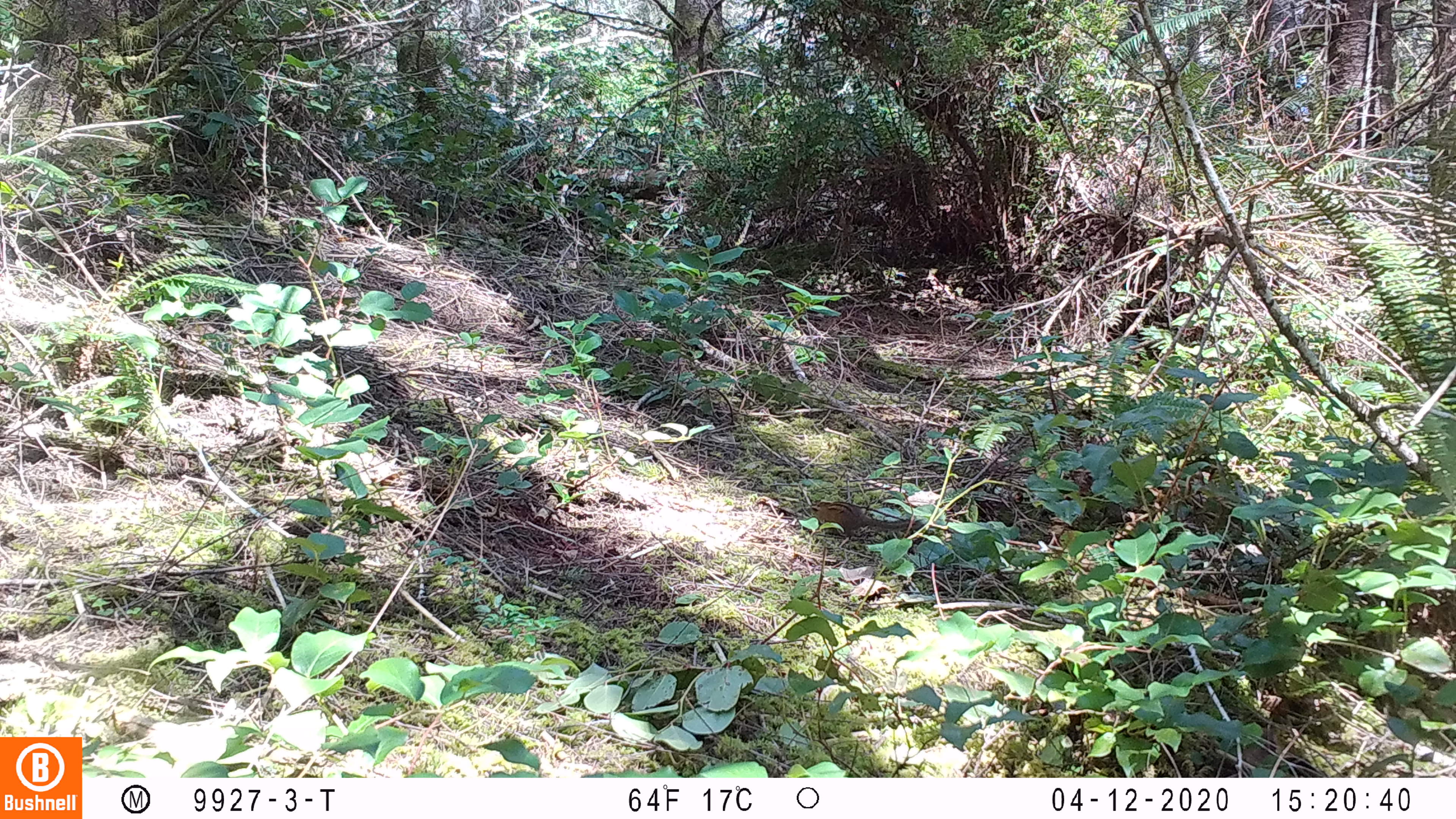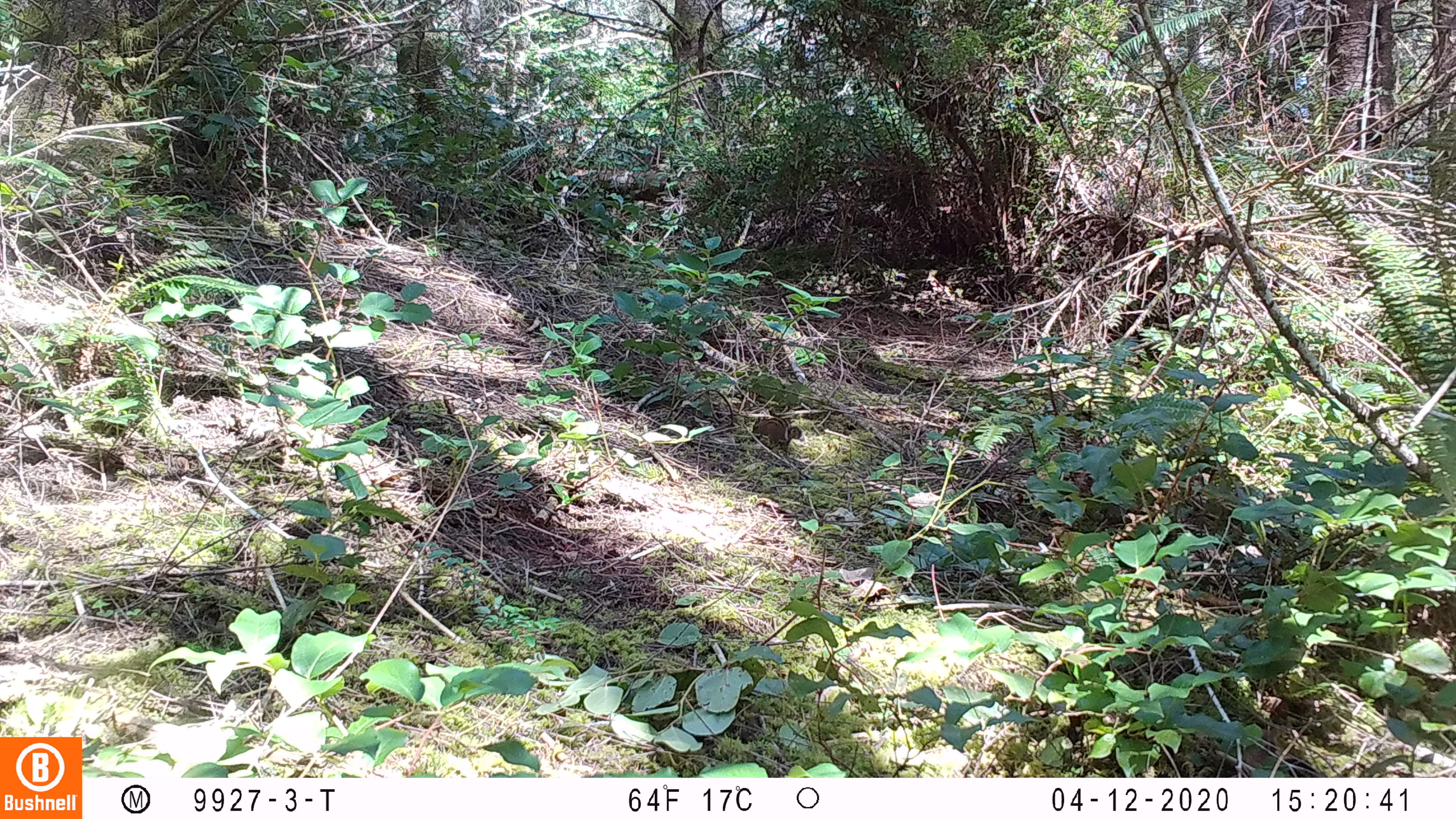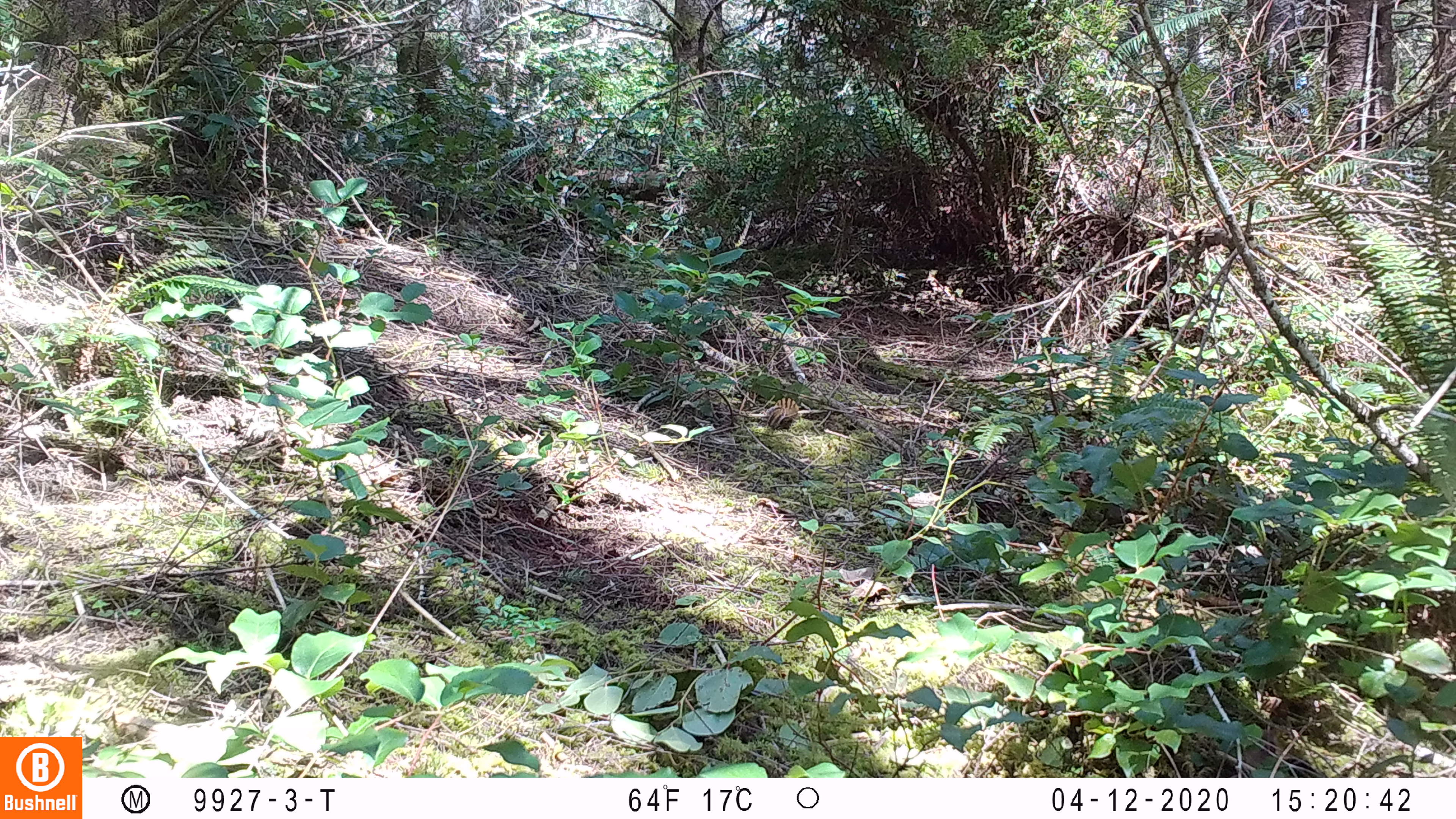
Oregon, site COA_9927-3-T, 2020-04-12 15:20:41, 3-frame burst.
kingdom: Animalia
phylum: Chordata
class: Mammalia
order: Rodentia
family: Sciuridae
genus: Neotamias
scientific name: Neotamias townsendii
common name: townsend's chipmunk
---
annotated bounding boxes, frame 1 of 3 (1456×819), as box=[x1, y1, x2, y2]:
townsend's chipmunk: box=[809, 497, 925, 540]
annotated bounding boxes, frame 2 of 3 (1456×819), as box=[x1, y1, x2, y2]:
townsend's chipmunk: box=[750, 412, 803, 457]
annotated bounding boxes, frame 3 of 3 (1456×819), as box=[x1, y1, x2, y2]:
townsend's chipmunk: box=[764, 395, 802, 431]